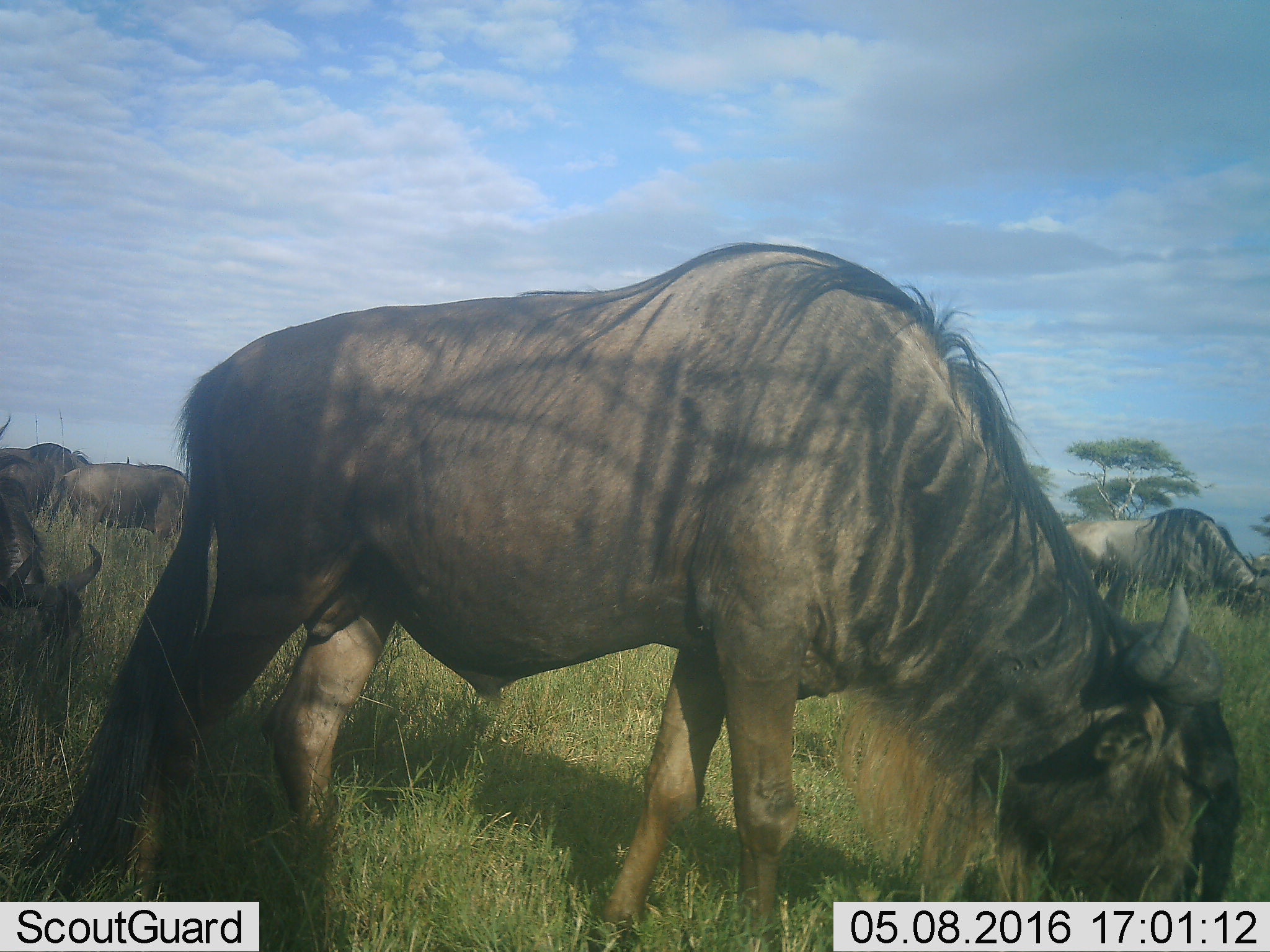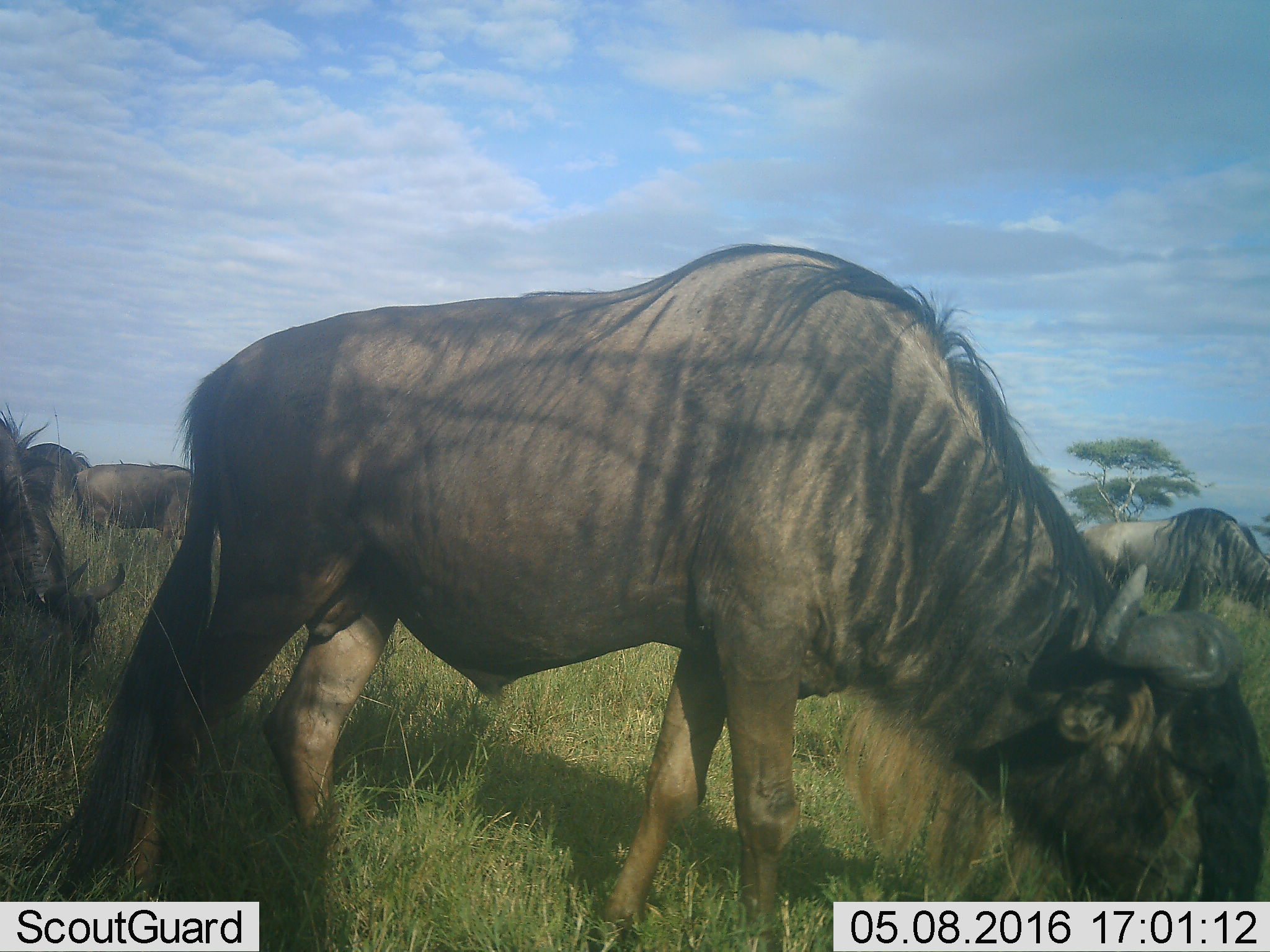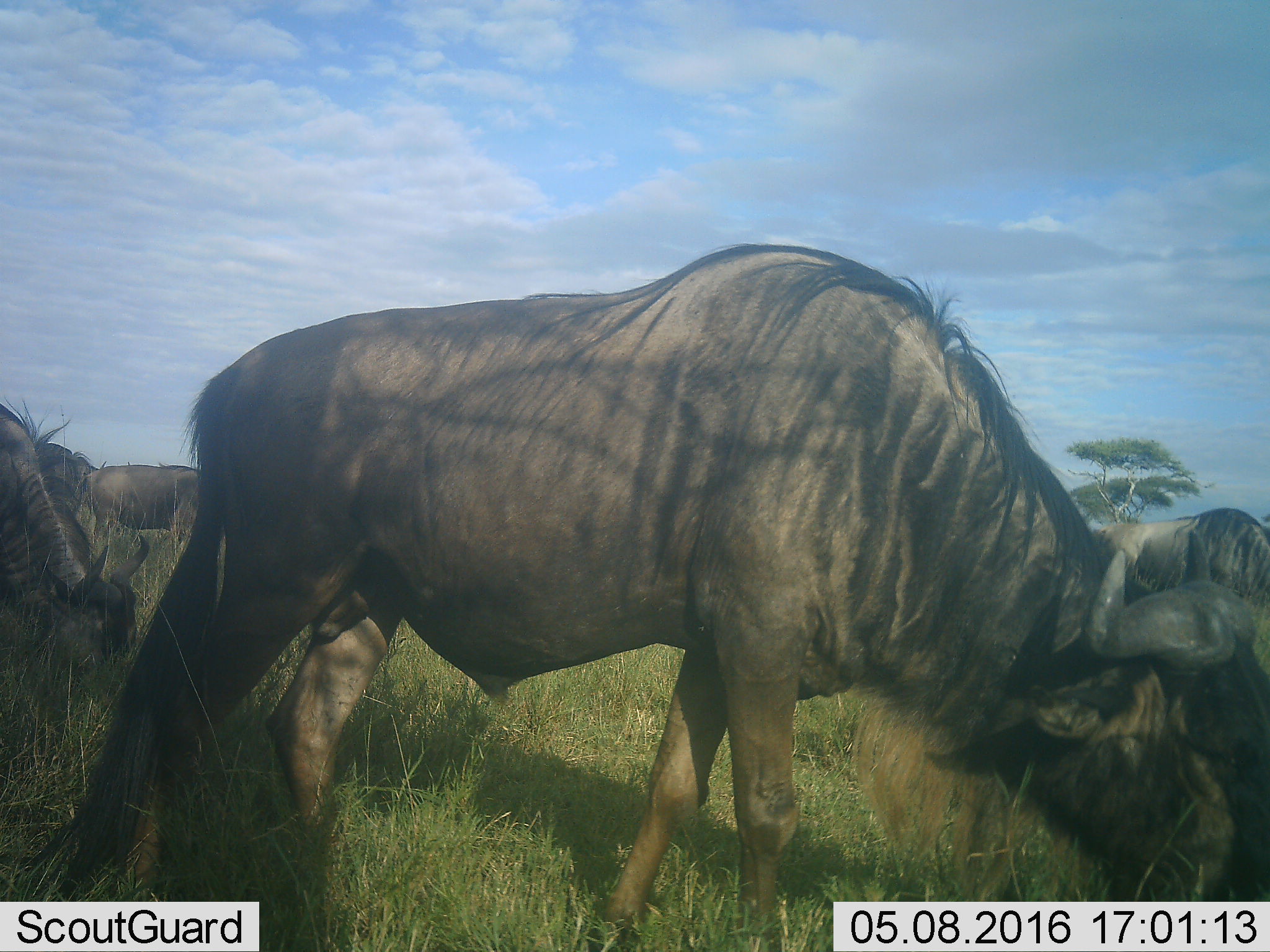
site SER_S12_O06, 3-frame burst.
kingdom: Animalia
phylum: Chordata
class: Mammalia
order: Artiodactyla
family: Bovidae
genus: Connochaetes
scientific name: Connochaetes taurinus taurinus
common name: blue wildebeest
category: wildebeestblue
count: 5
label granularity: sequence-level